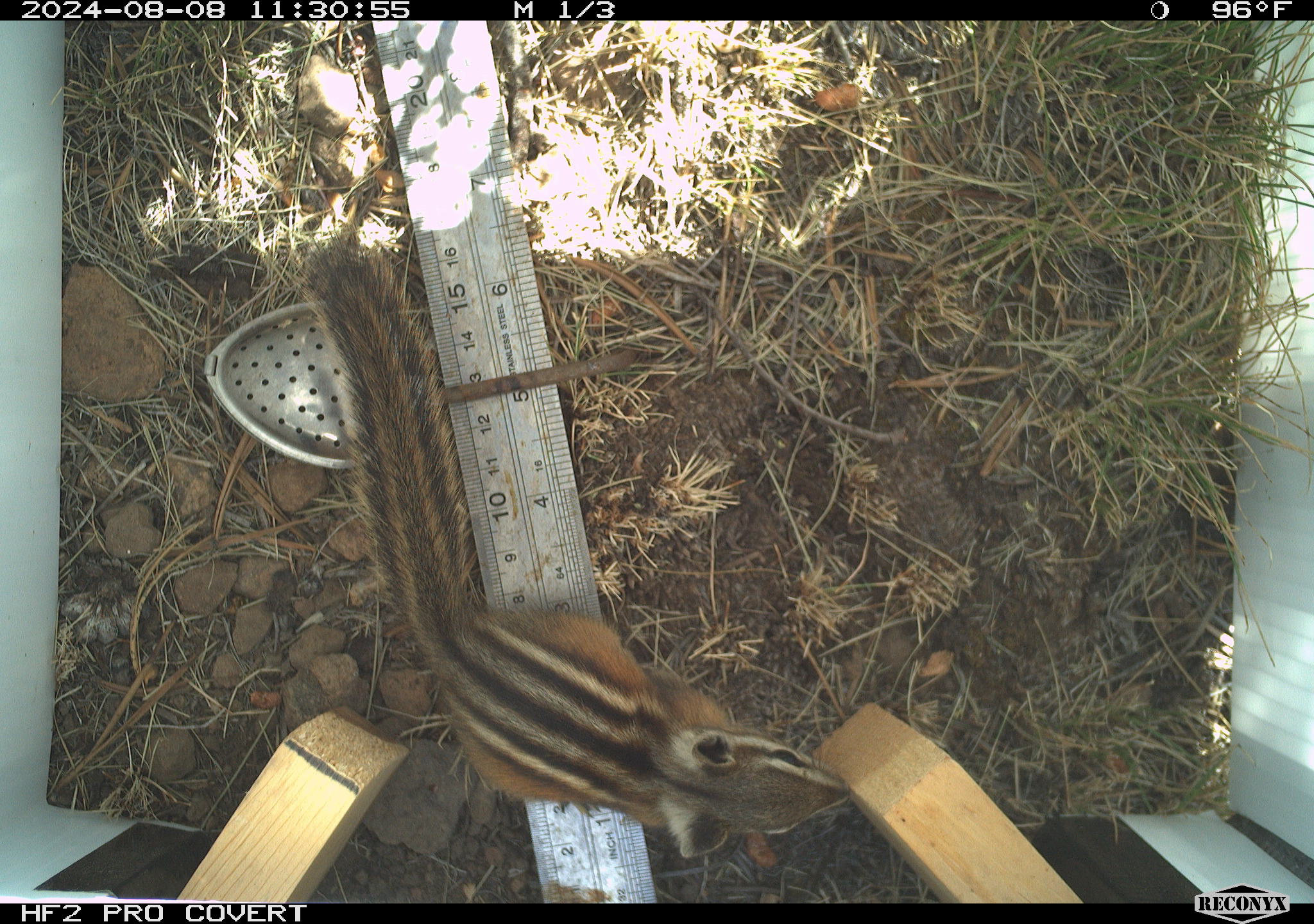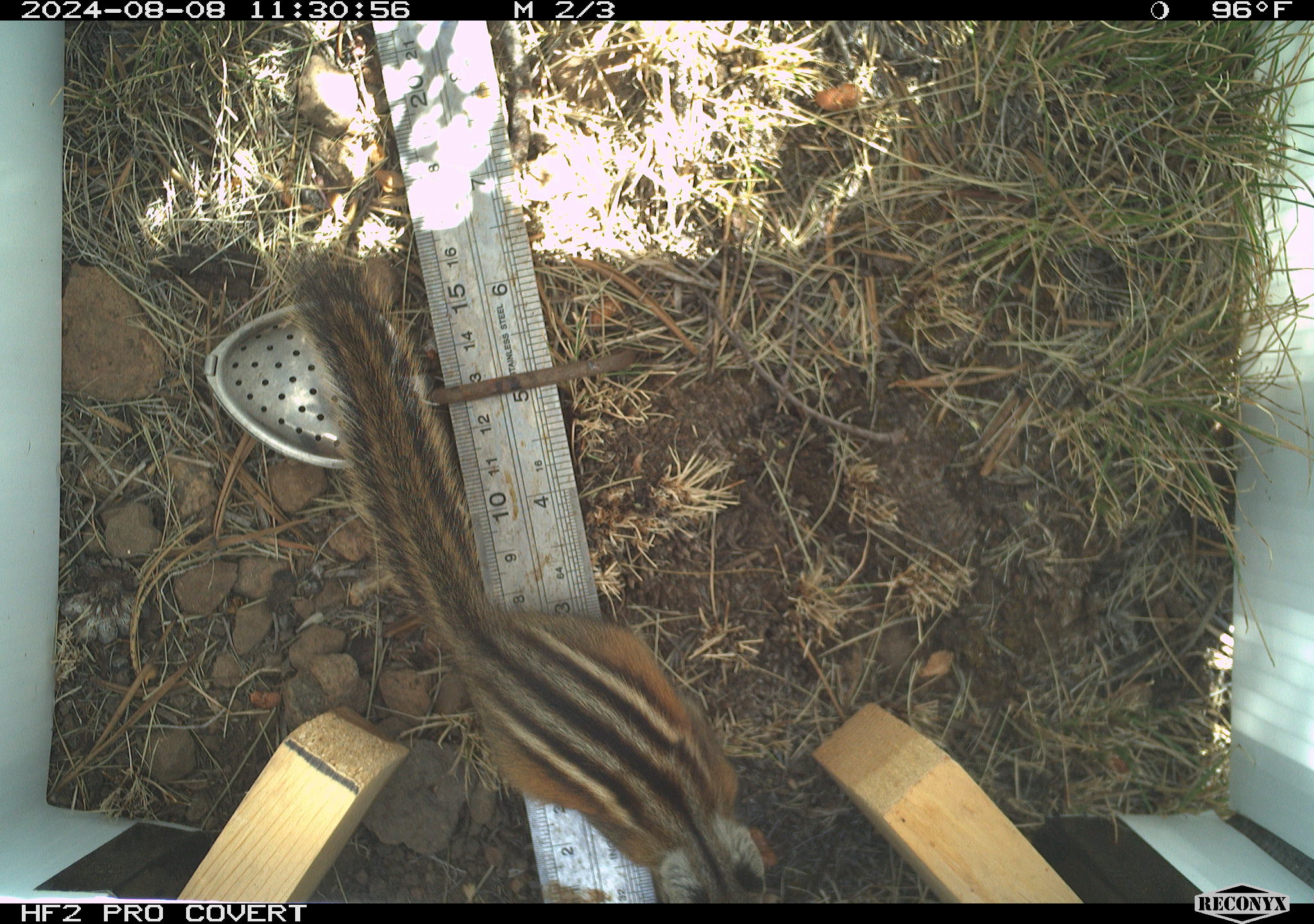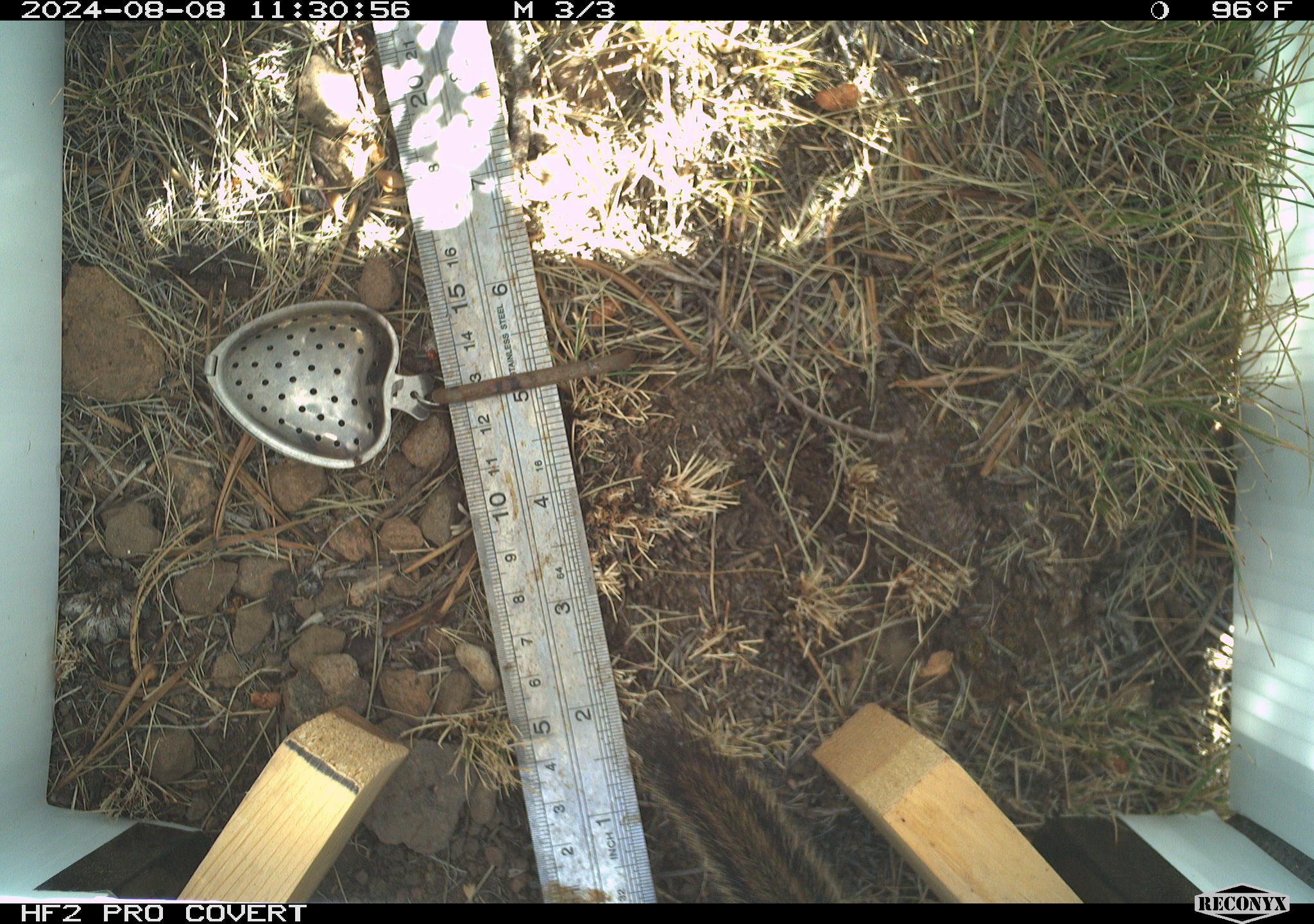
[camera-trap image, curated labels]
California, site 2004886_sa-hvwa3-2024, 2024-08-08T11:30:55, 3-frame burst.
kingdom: Animalia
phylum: Chordata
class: Mammalia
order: Rodentia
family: Sciuridae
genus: Neotamias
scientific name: Neotamias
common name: western chipmunks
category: neotamias species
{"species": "neotamias species (western chipmunks) (Neotamias)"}